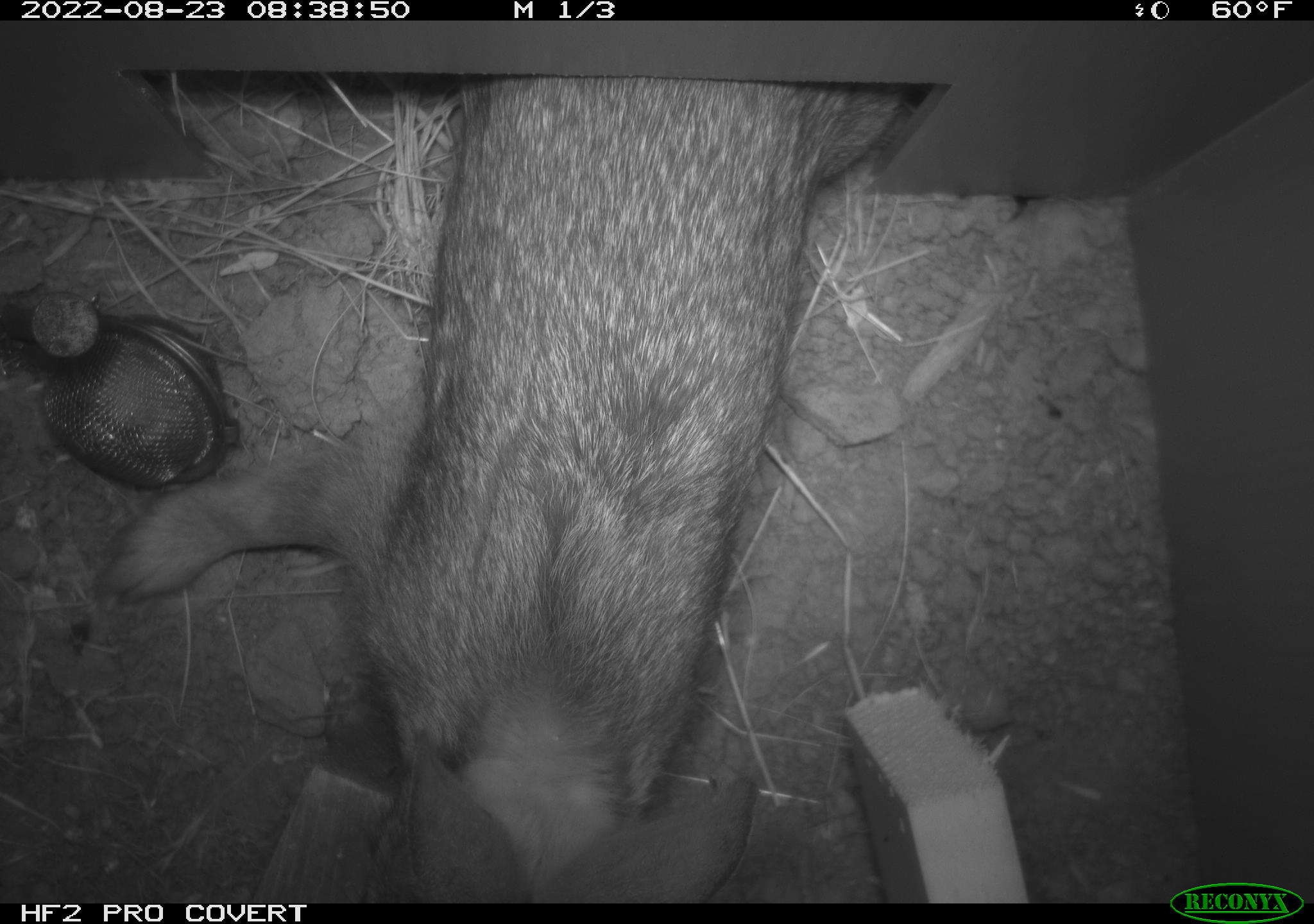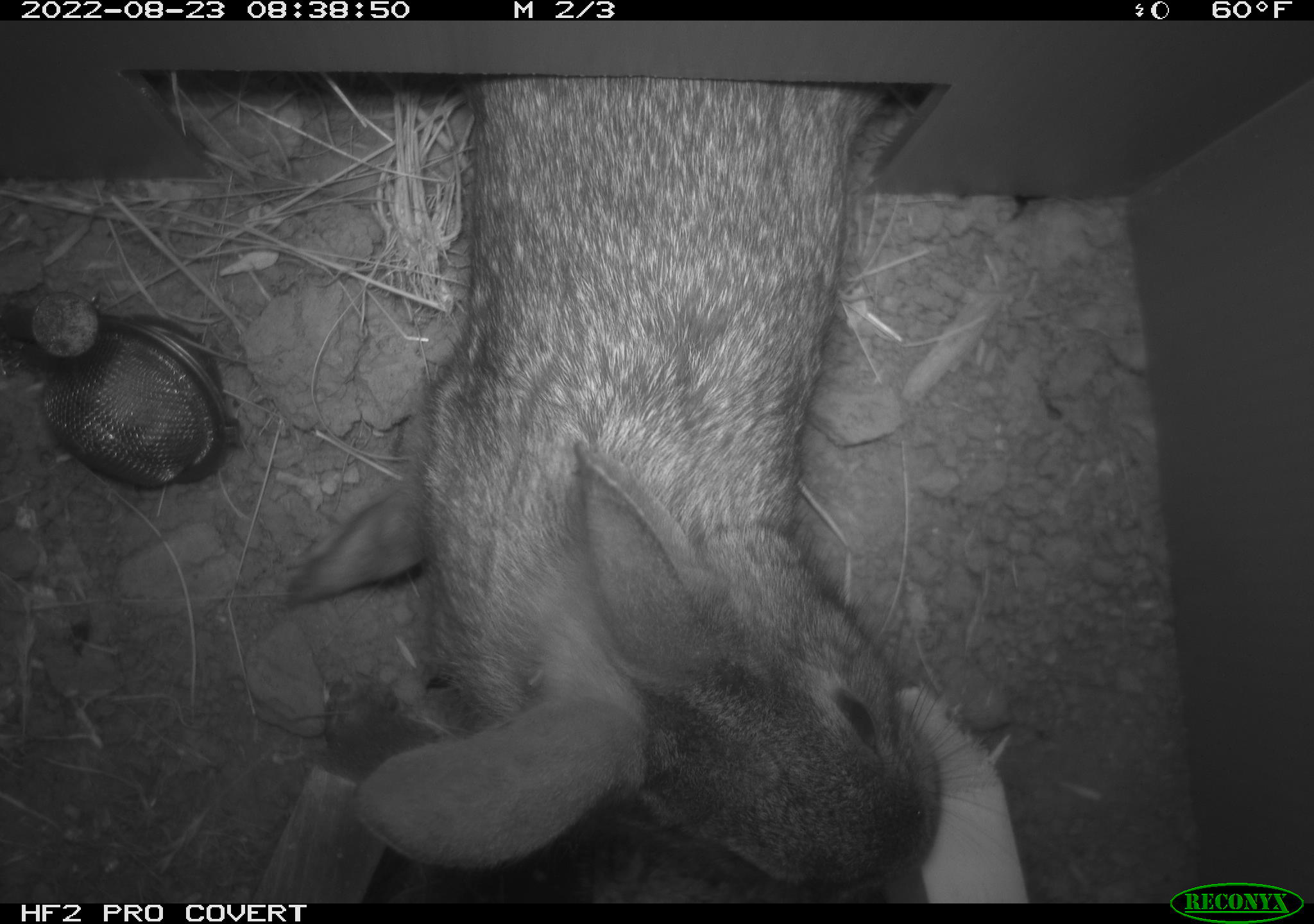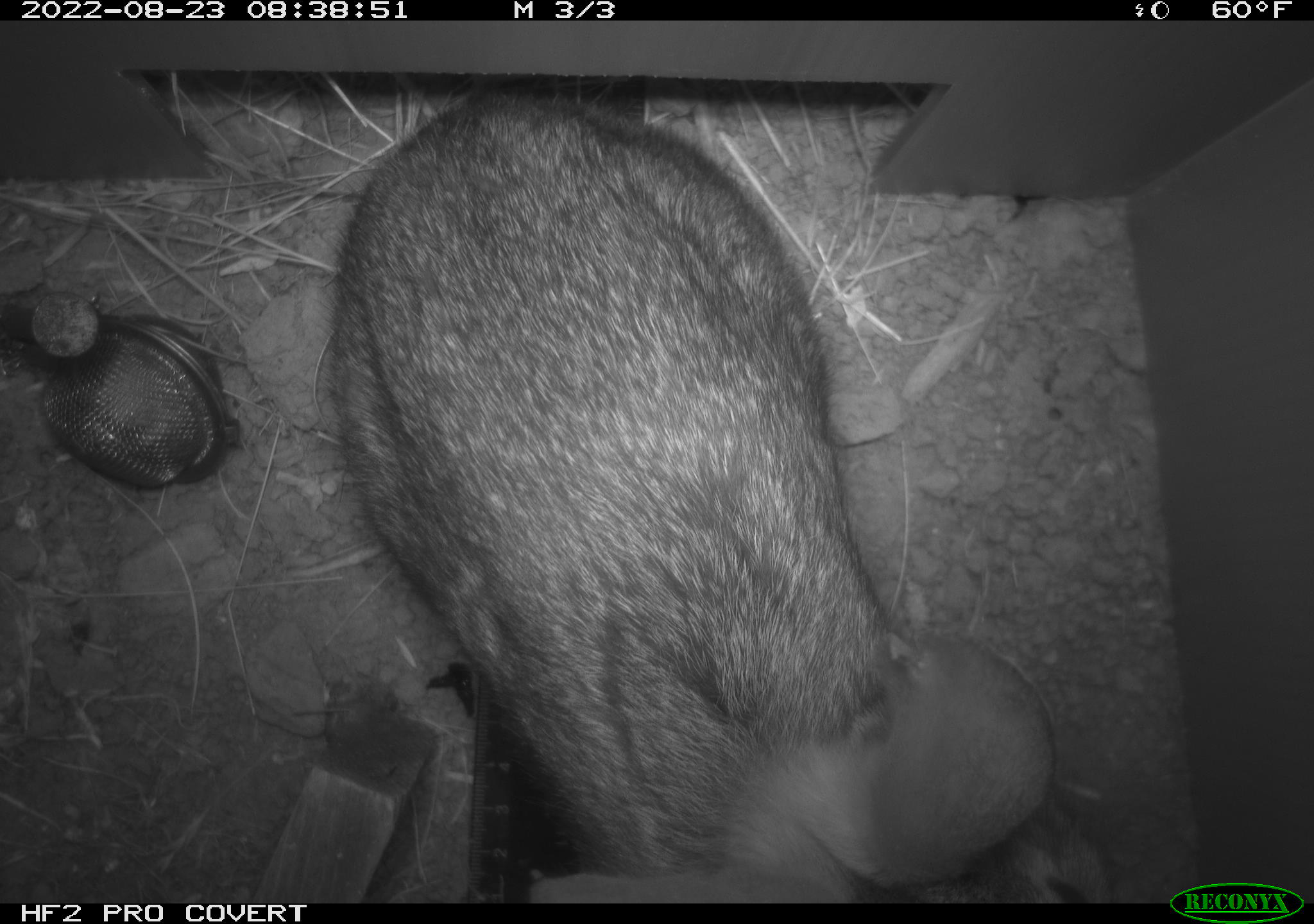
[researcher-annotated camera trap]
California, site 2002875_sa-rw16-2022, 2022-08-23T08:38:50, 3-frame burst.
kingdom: Animalia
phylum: Chordata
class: Mammalia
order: Lagomorpha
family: Leporidae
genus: Sylvilagus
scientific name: Sylvilagus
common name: cottontail rabbits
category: sylvilagus species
Sylvilagus species (cottontail rabbits) (Sylvilagus).